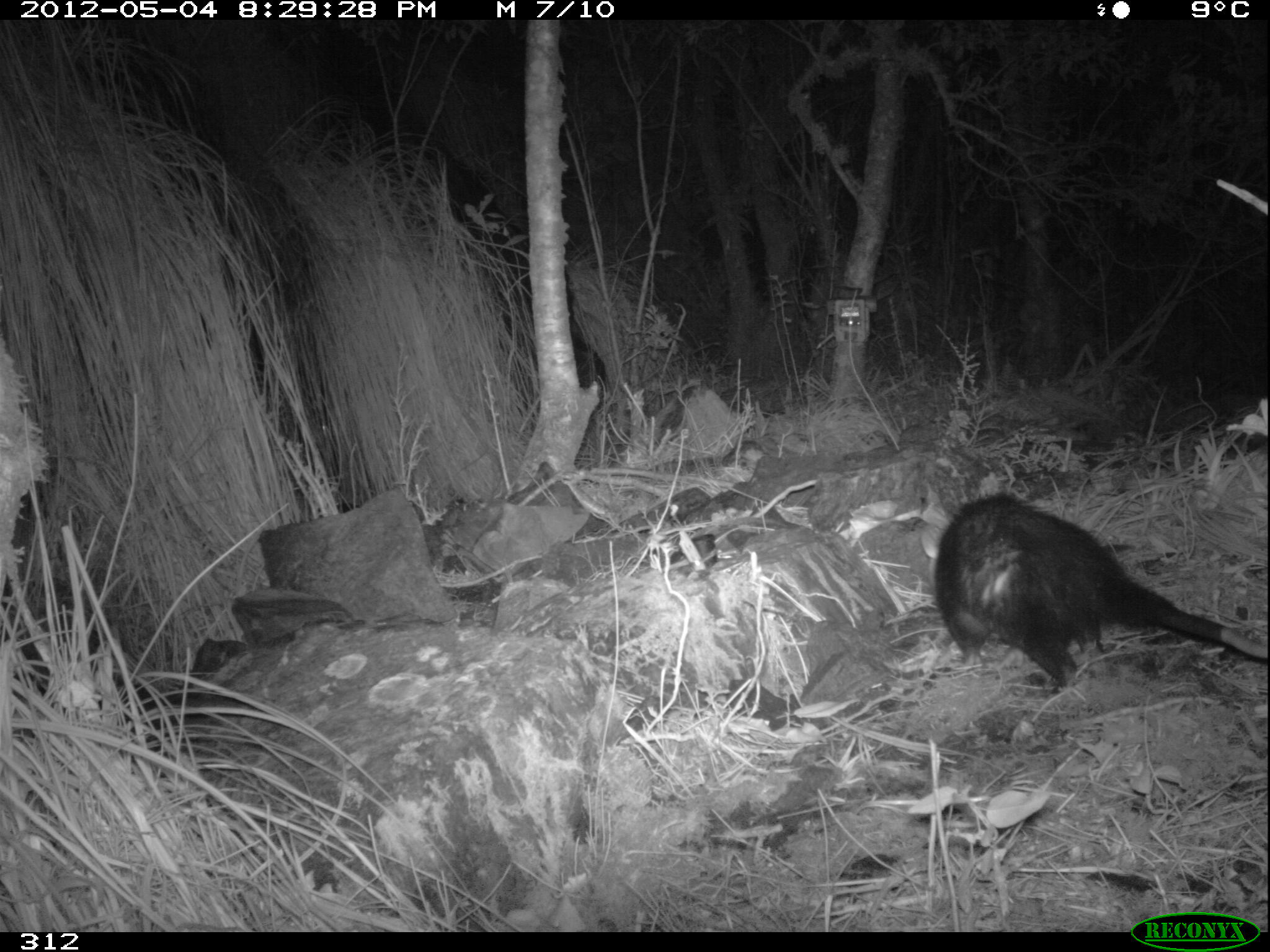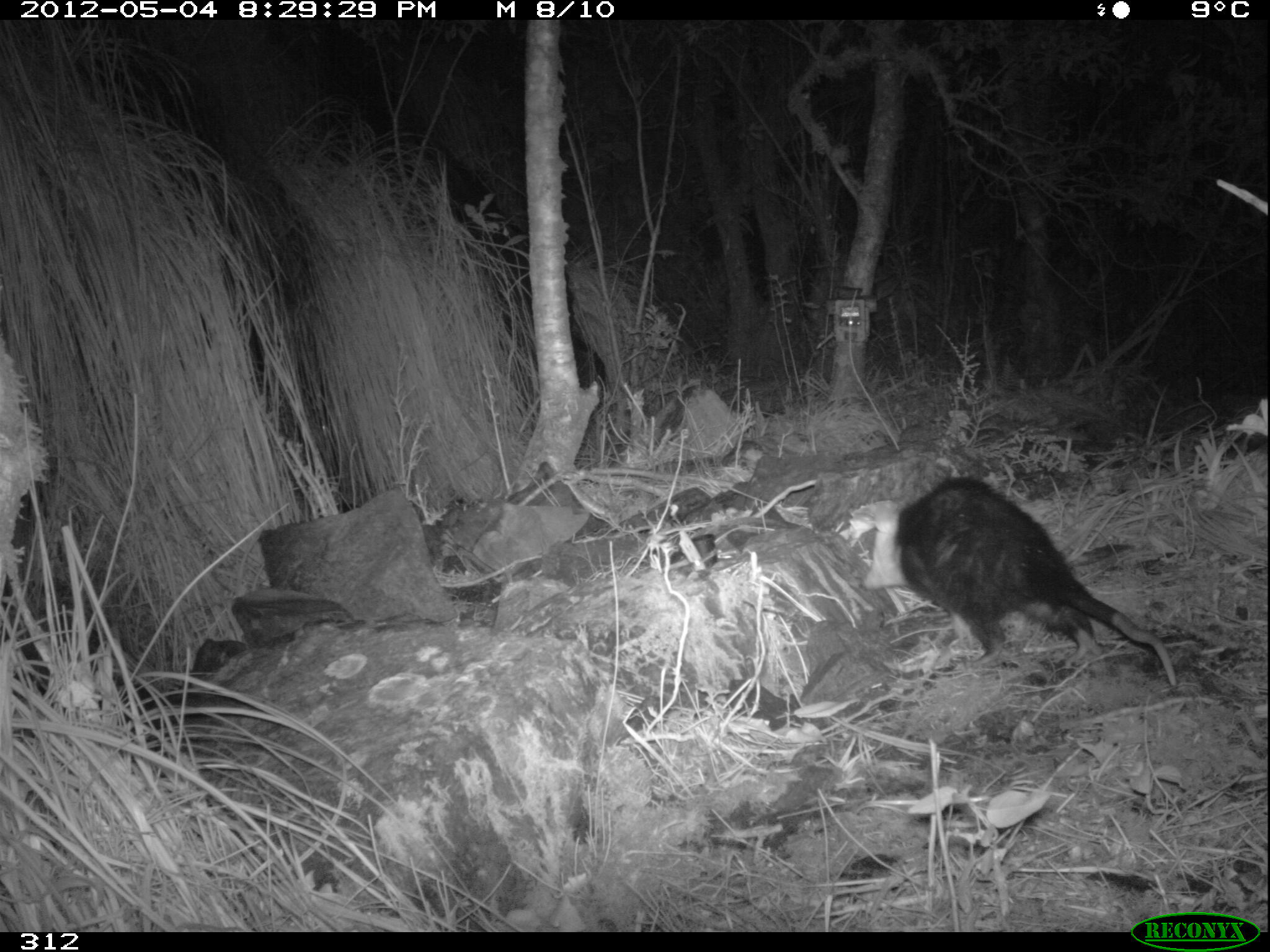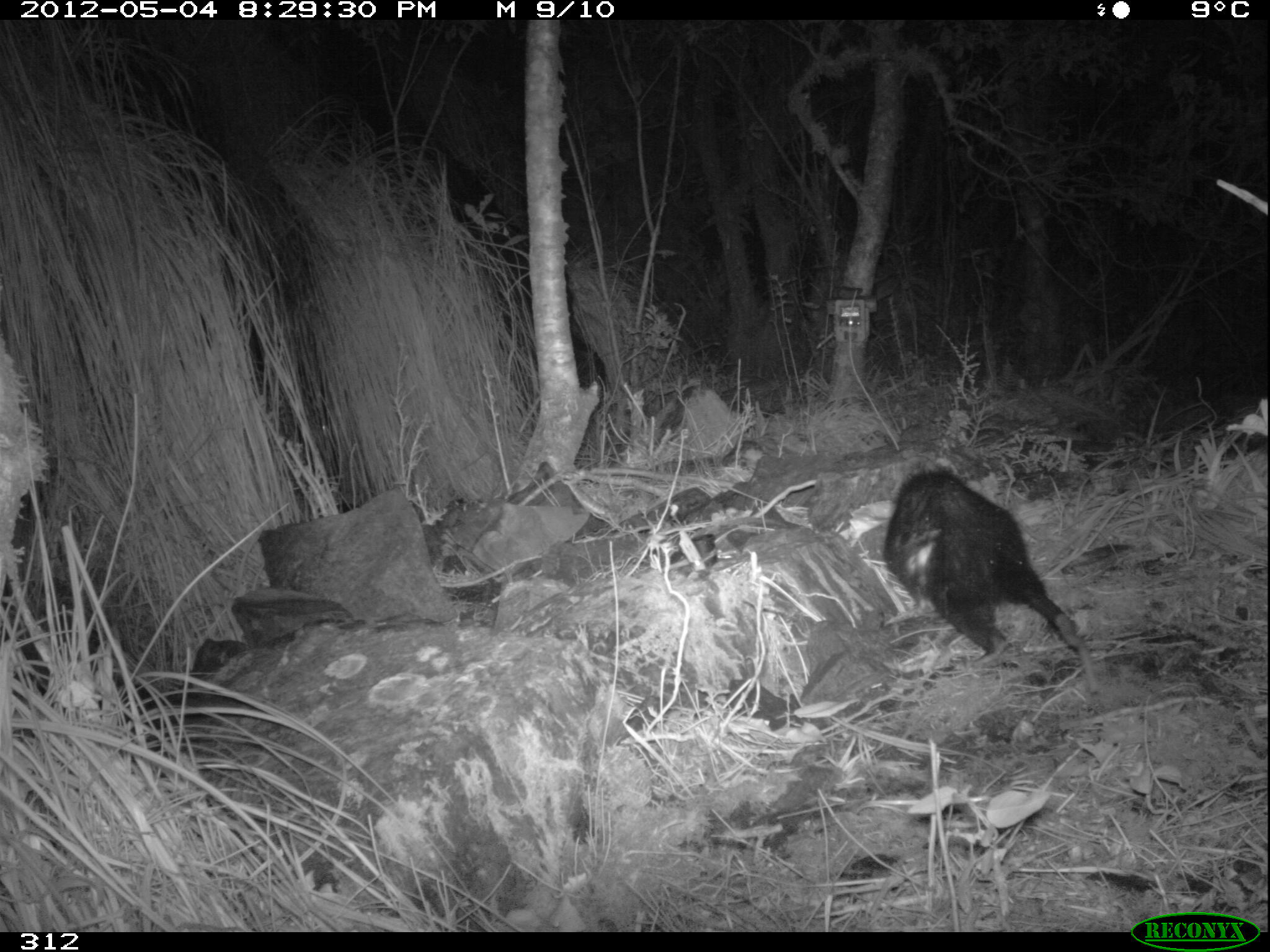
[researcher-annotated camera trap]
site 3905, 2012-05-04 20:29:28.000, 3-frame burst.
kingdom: Animalia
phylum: Chordata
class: Mammalia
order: Didelphimorphia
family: Didelphidae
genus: Didelphis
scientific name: Didelphis pernigra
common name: andean white-eared opossum